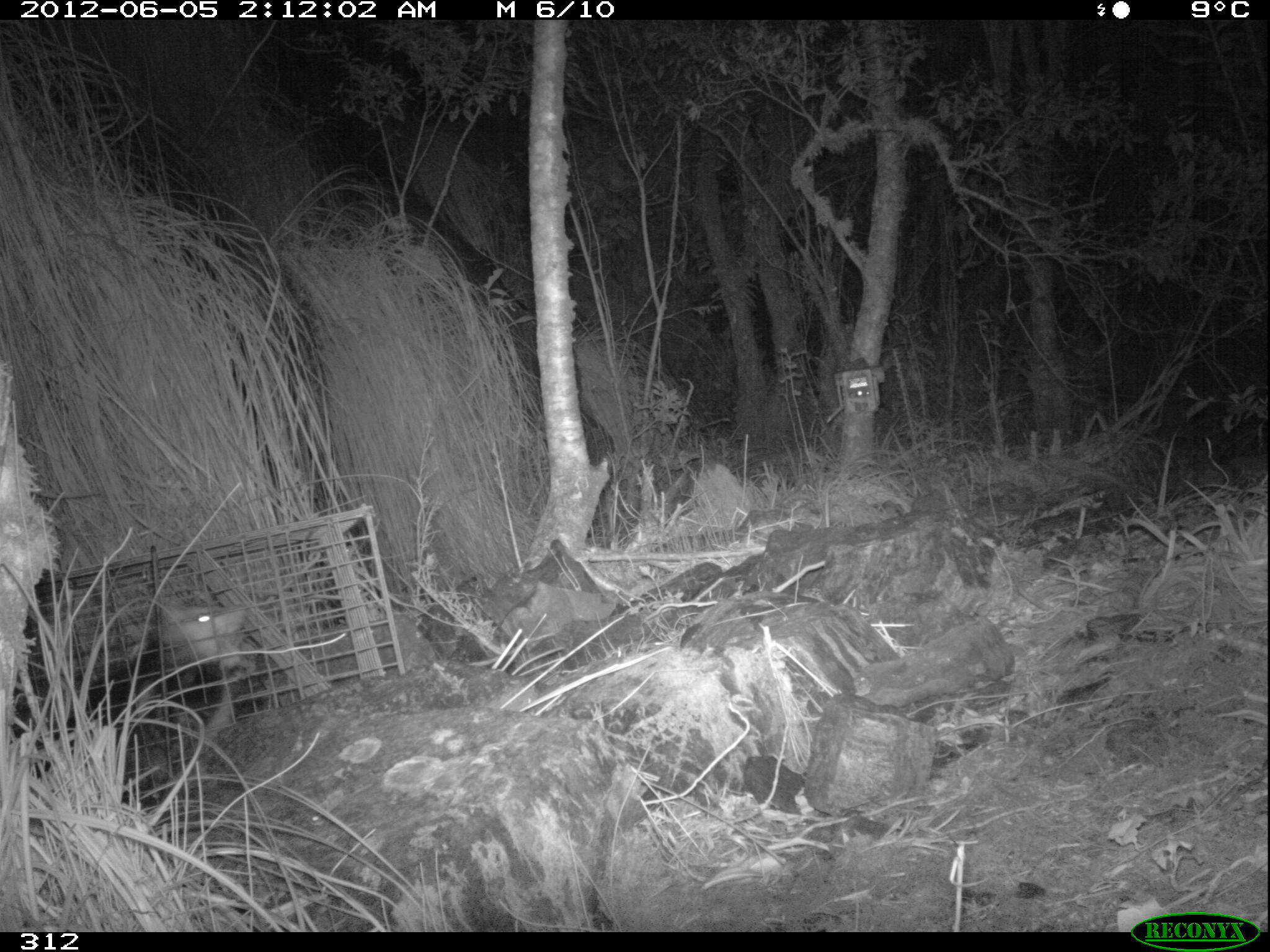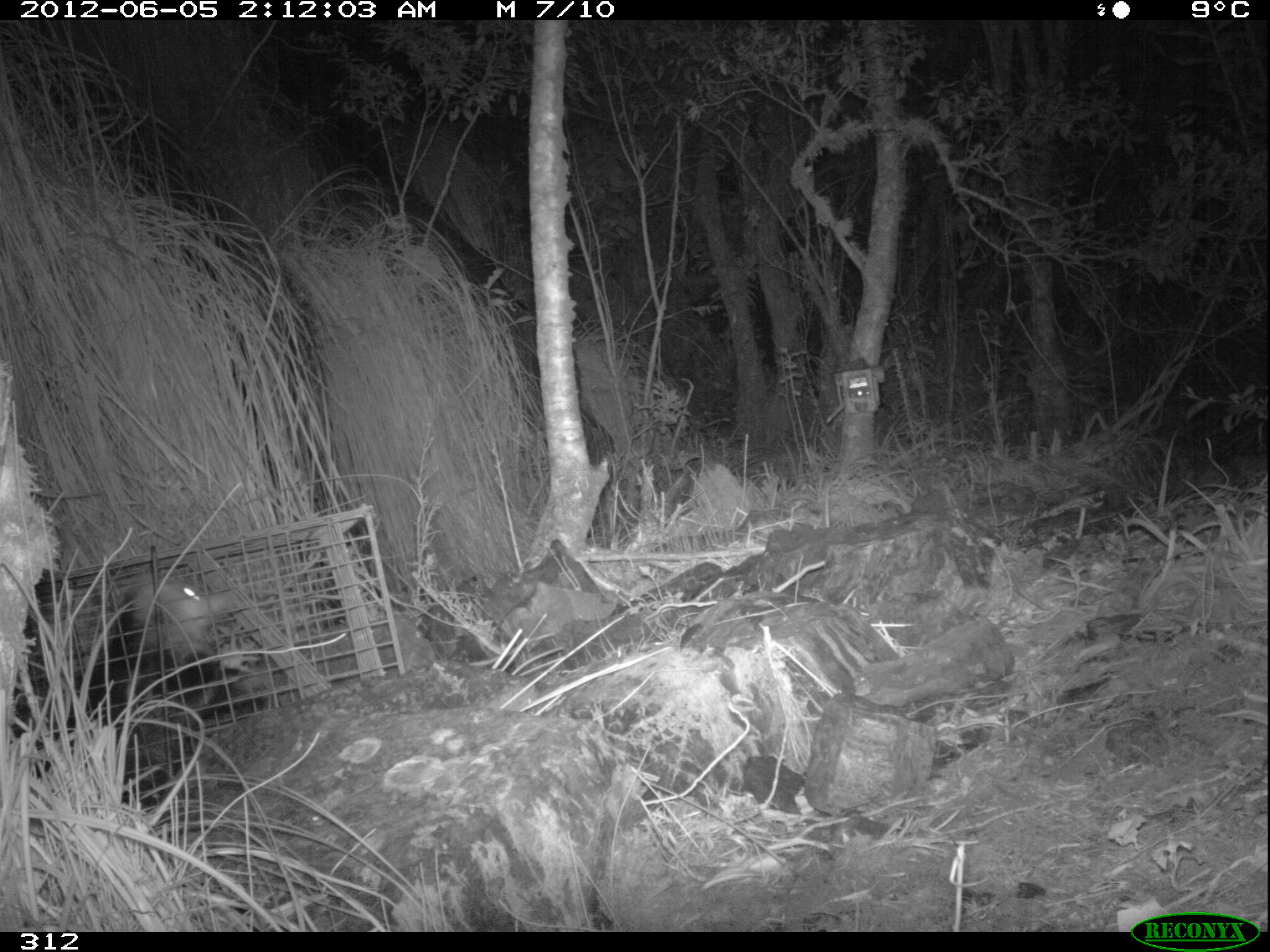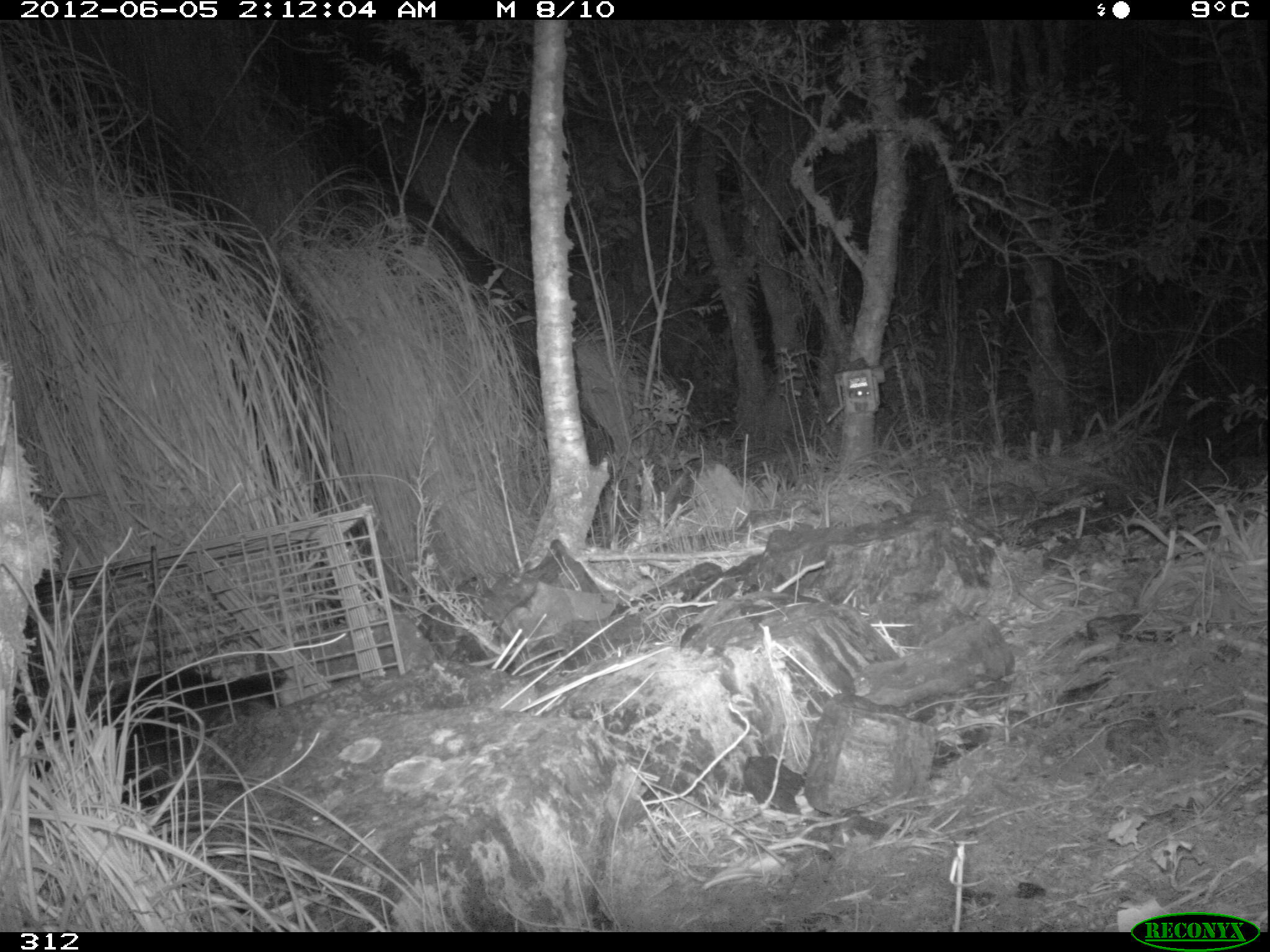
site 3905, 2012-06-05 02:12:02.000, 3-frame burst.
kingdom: Animalia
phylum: Chordata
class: Mammalia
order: Didelphimorphia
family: Didelphidae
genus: Didelphis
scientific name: Didelphis pernigra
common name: andean white-eared opossum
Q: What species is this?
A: Didelphis pernigra (andean white-eared opossum).